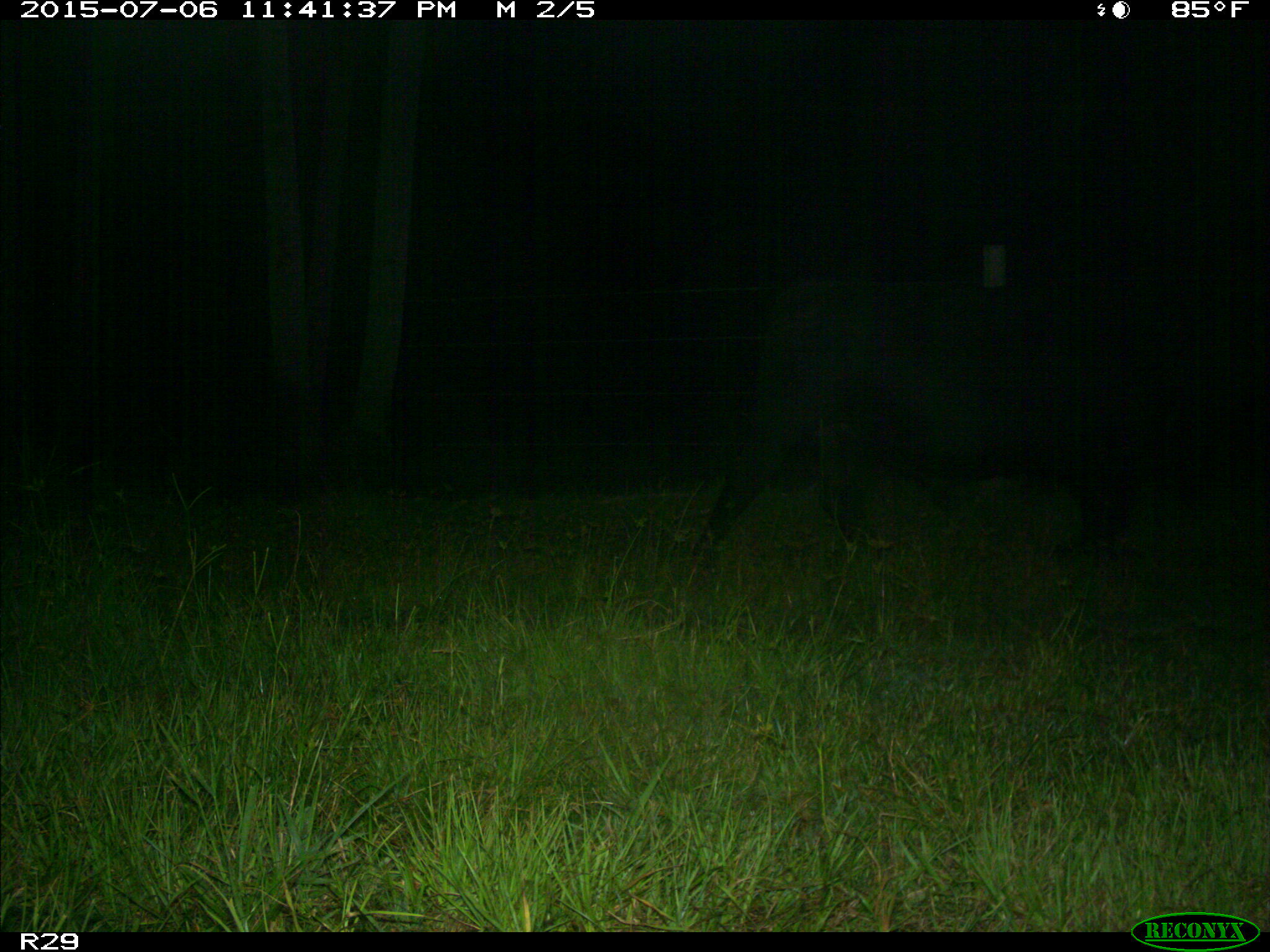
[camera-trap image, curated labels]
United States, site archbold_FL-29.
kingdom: Animalia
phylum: Chordata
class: Mammalia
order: Artiodactyla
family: Bovidae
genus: Bos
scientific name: Bos taurus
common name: domestic cow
Bos taurus (domestic cow).